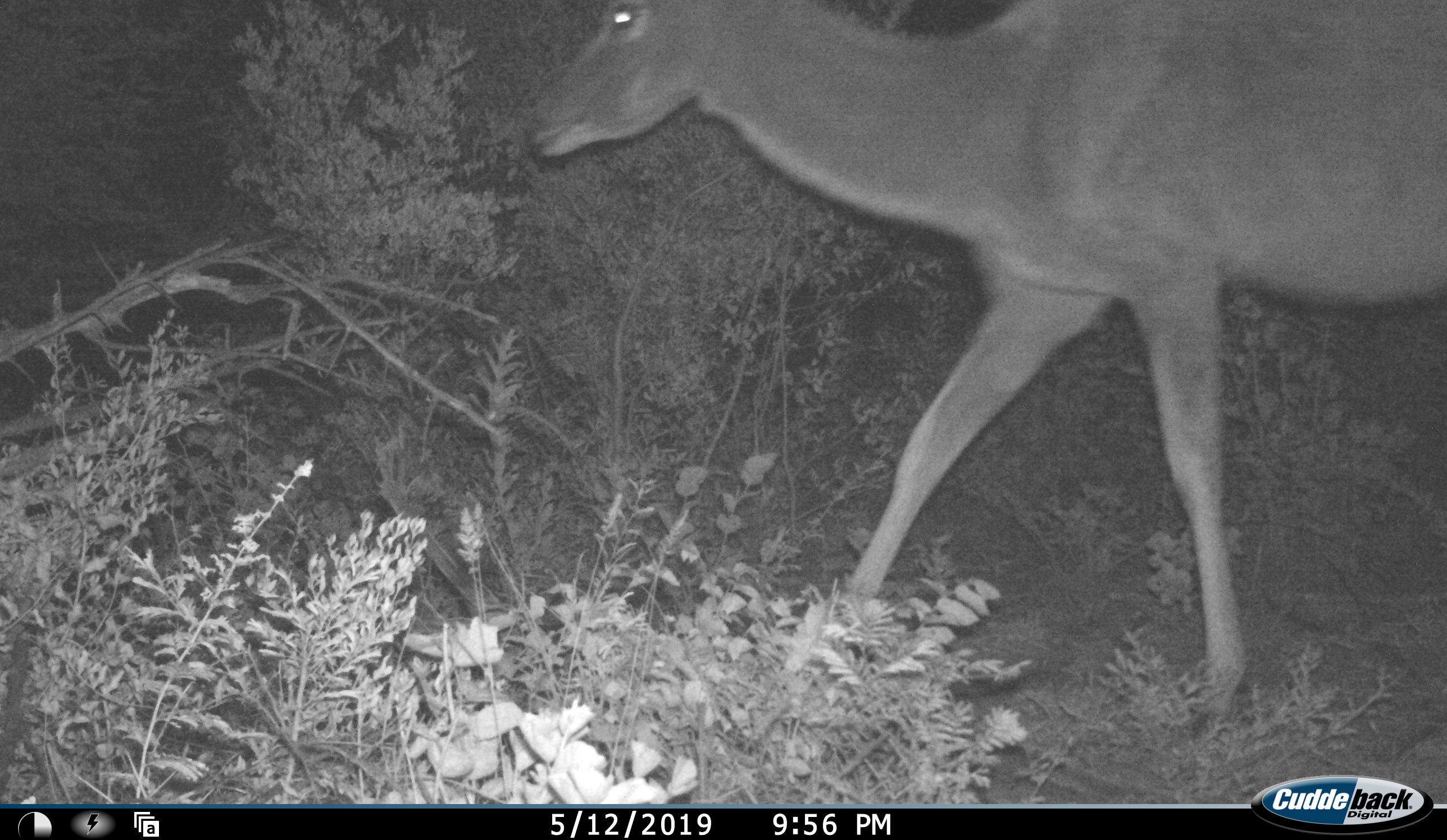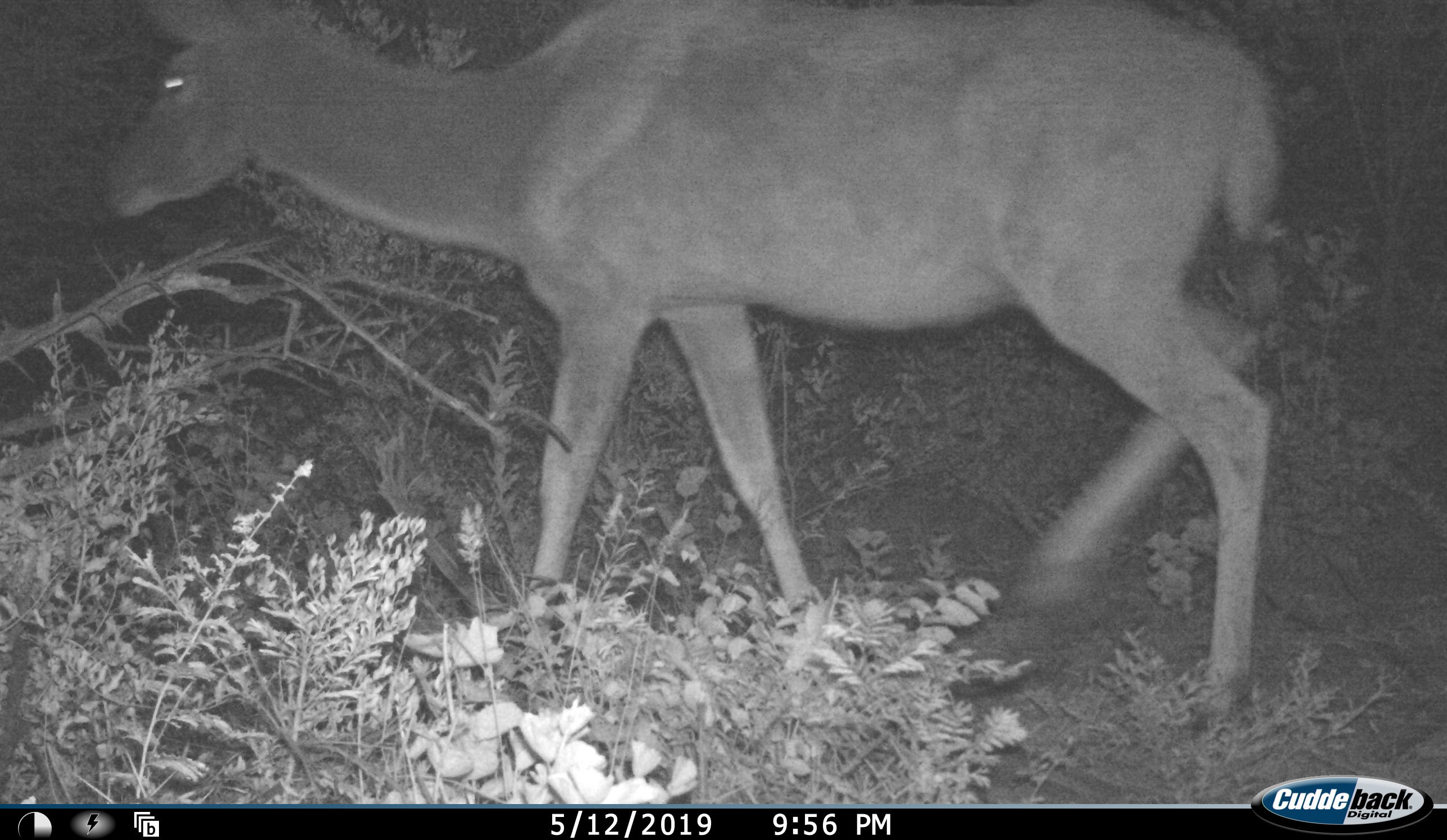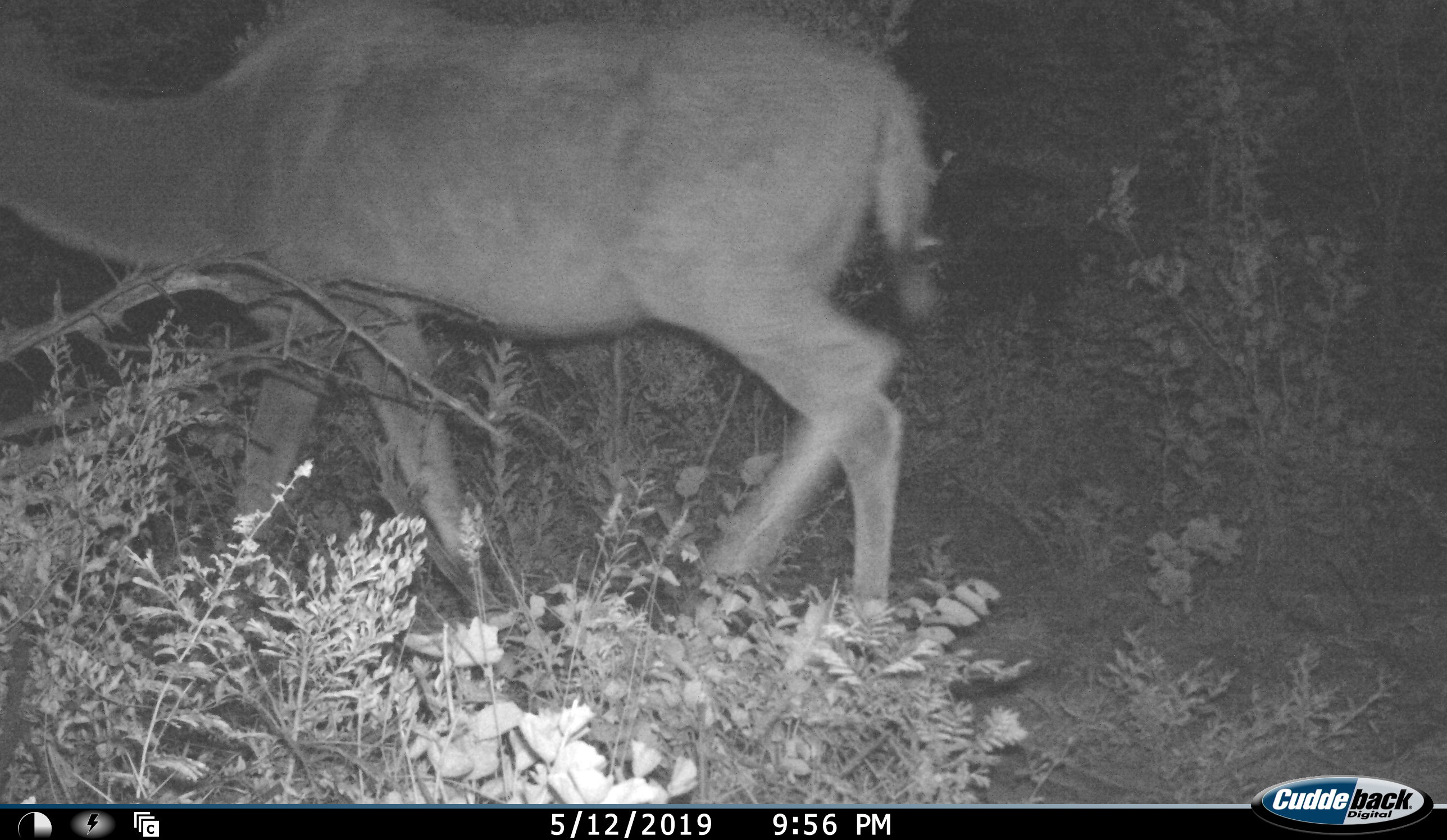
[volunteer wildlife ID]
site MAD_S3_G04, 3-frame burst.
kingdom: Animalia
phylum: Chordata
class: Mammalia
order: Artiodactyla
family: Bovidae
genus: Aepyceros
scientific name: Aepyceros melampus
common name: impala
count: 1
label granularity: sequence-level